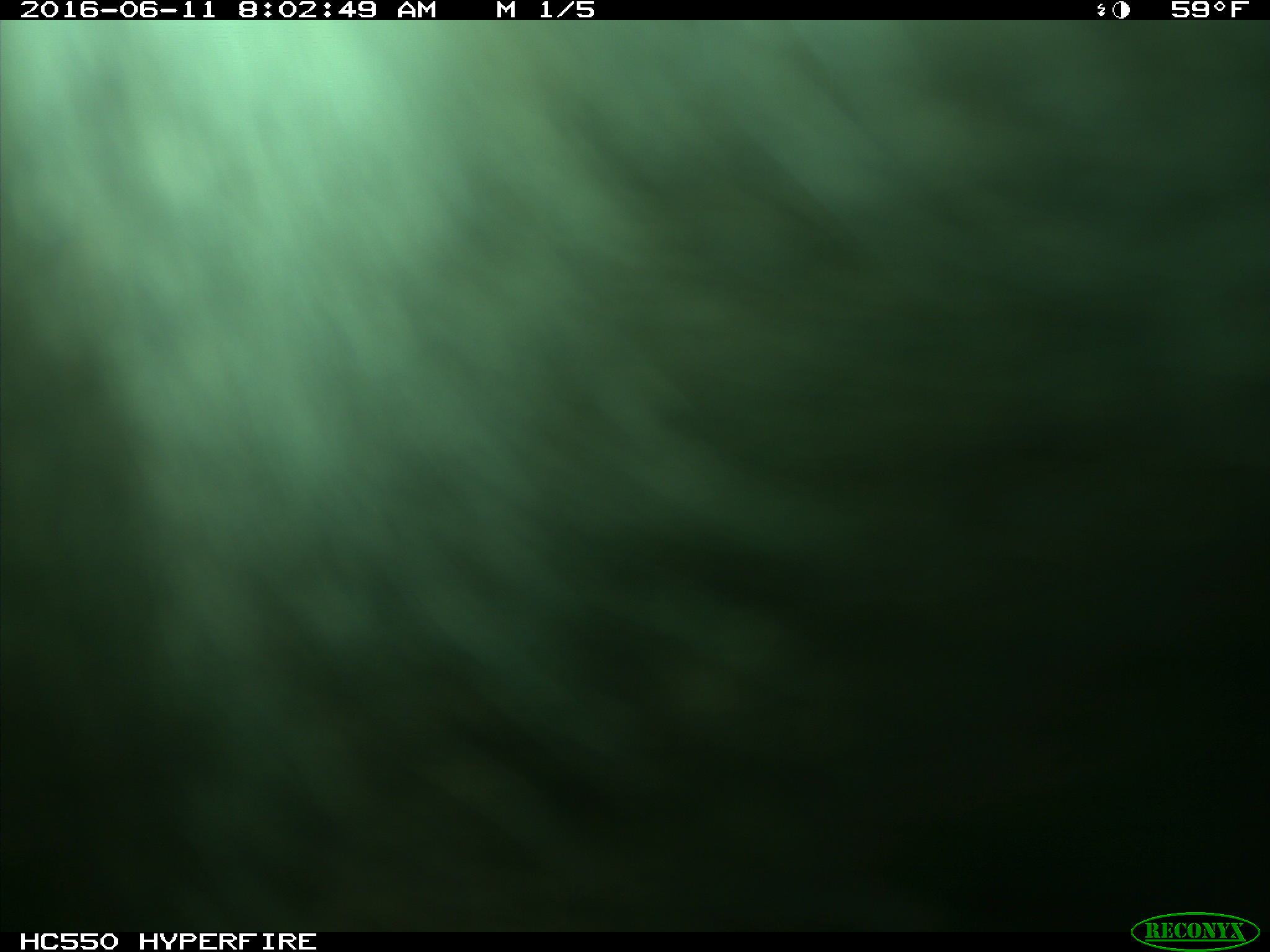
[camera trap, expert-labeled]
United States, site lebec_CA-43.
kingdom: Animalia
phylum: Chordata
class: Mammalia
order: Artiodactyla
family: Bovidae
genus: Bos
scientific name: Bos taurus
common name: domestic cow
Bos taurus (domestic cow).